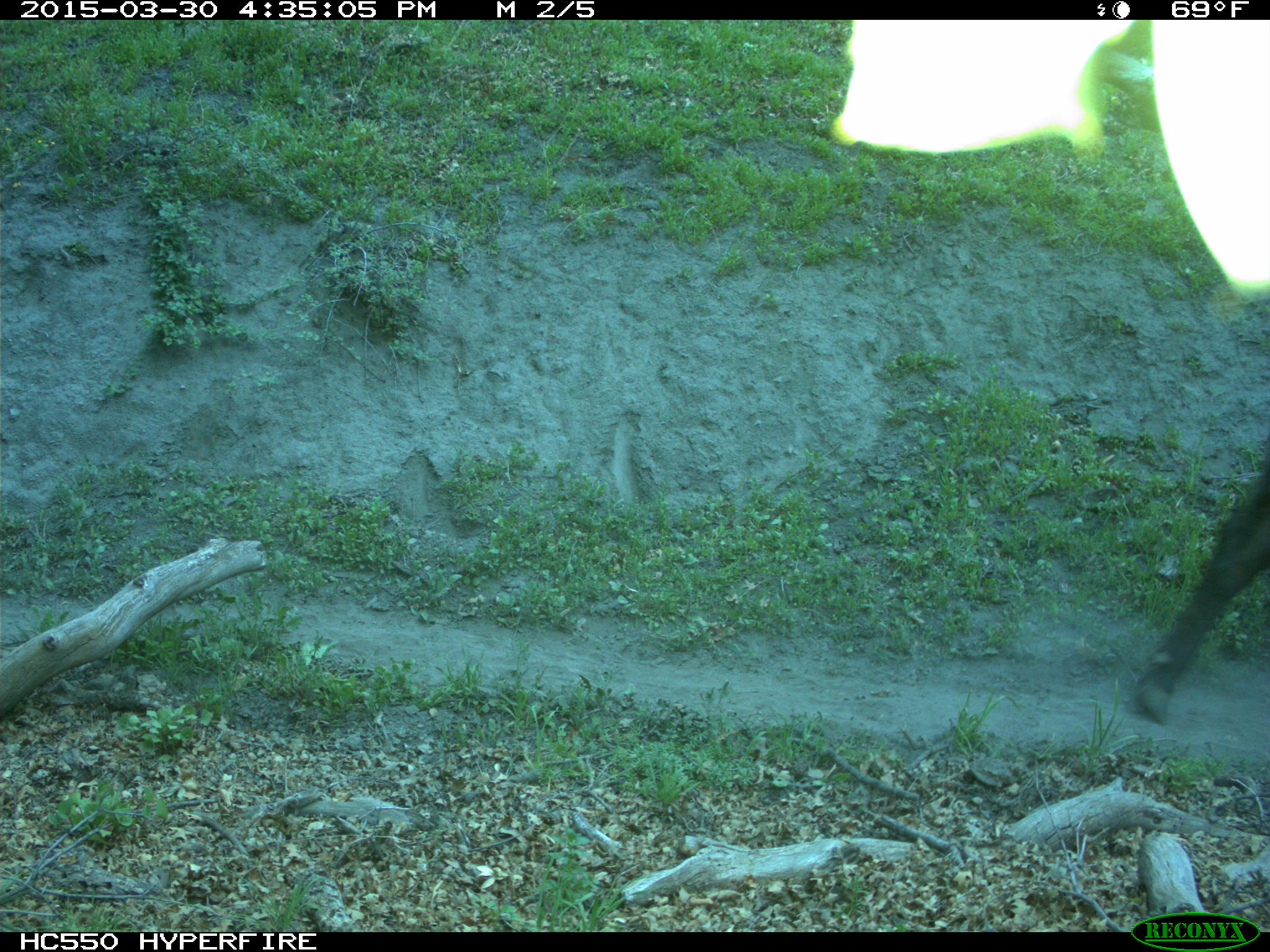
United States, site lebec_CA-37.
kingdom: Animalia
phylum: Chordata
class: Mammalia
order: Artiodactyla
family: Bovidae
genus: Bos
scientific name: Bos taurus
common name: domestic cow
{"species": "Bos taurus (domestic cow)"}